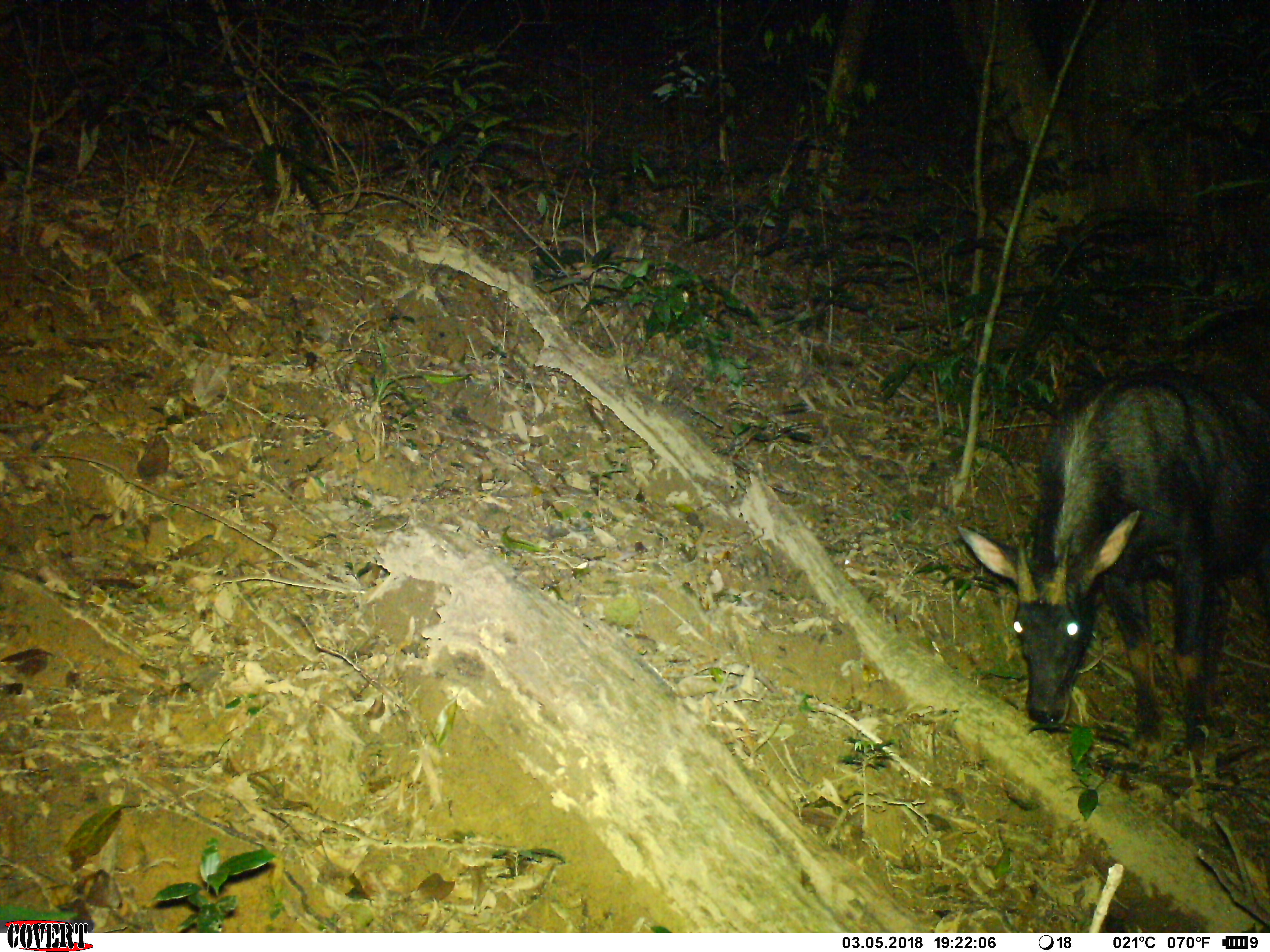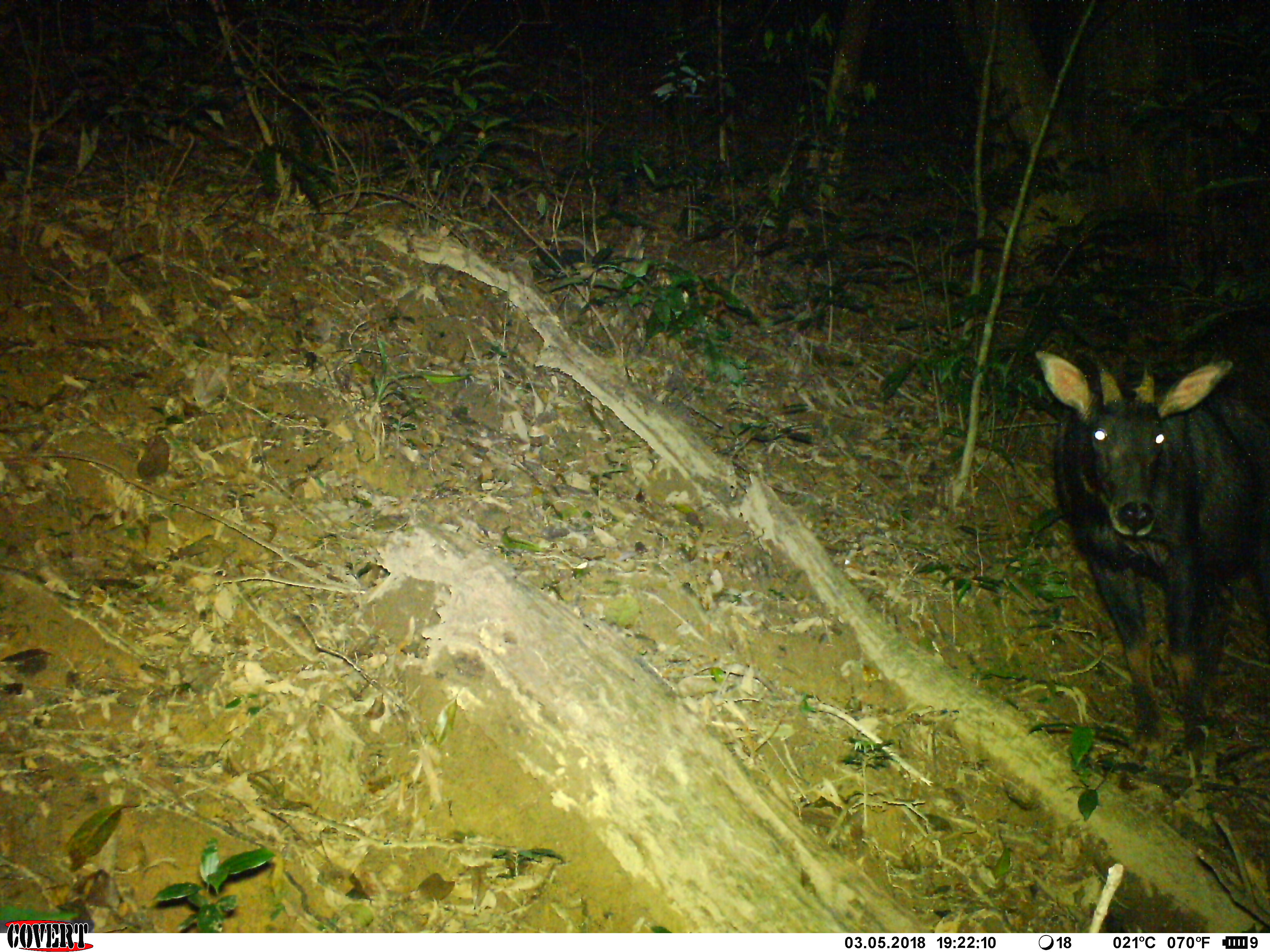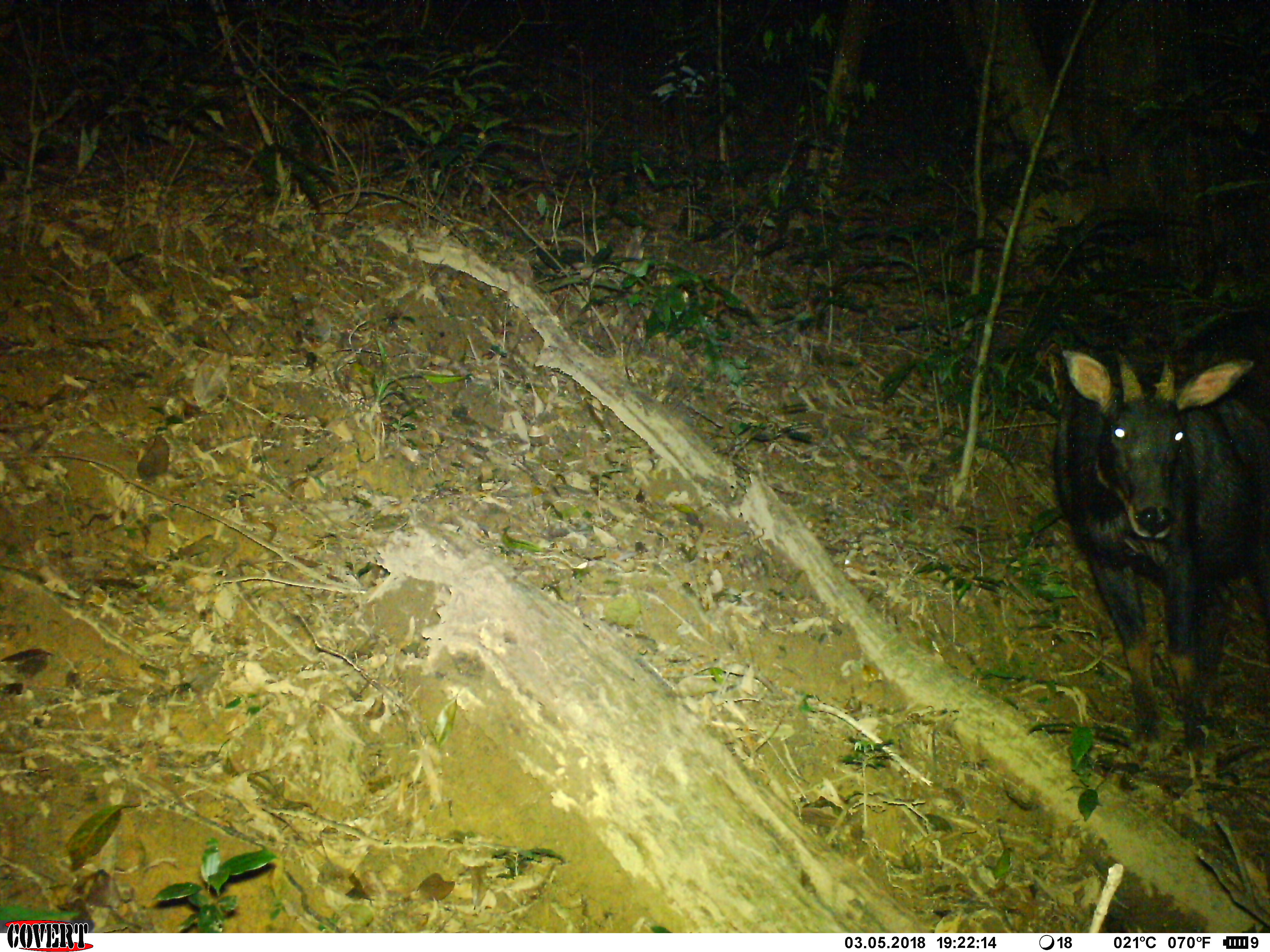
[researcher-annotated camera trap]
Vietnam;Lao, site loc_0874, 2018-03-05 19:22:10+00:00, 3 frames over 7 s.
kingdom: Animalia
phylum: Chordata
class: Mammalia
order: Artiodactyla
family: Bovidae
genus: Capricornis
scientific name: Capricornis sumatraensis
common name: chinese serow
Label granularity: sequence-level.